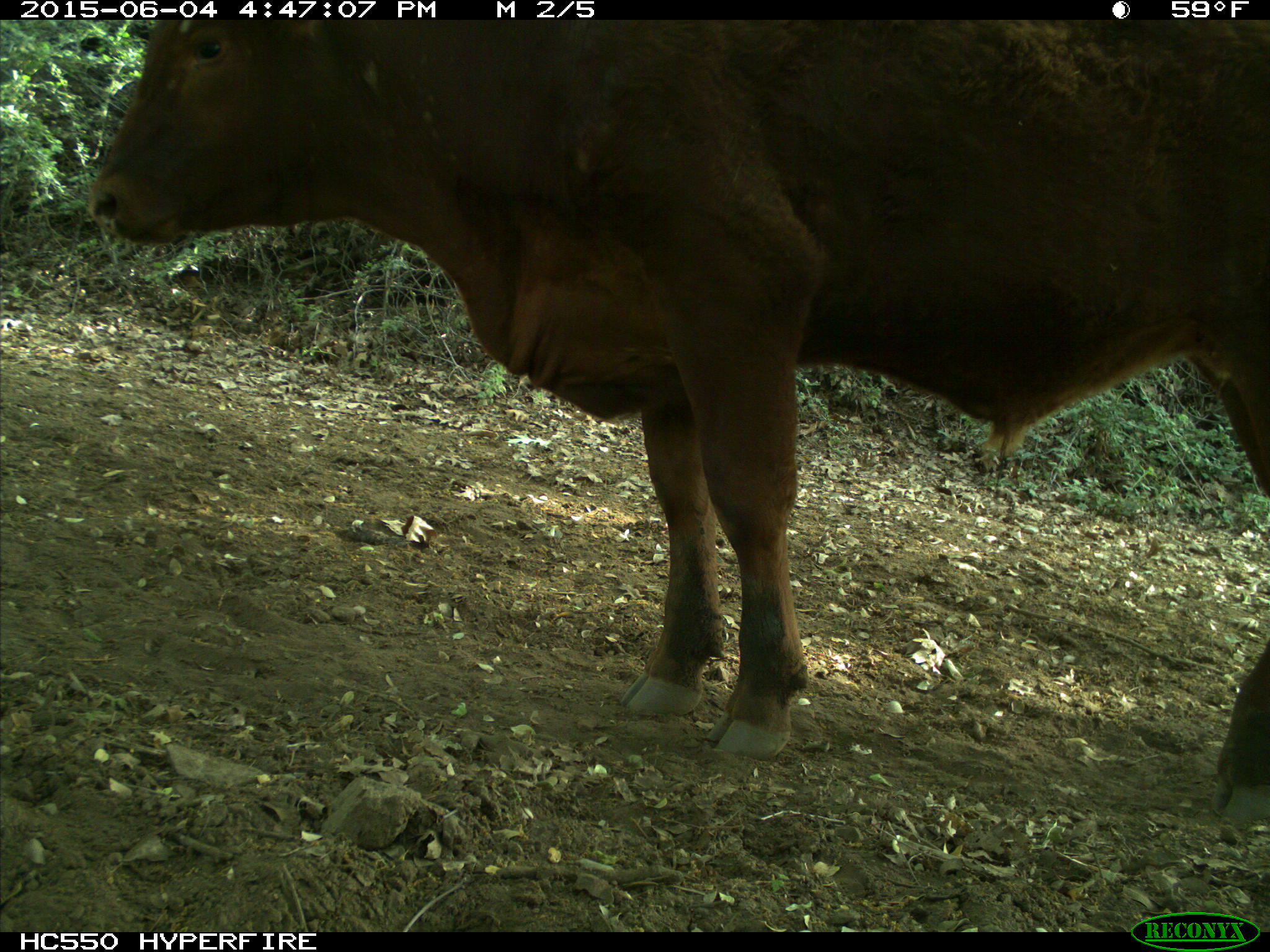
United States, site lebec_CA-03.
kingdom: Animalia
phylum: Chordata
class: Mammalia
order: Artiodactyla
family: Bovidae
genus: Bos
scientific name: Bos taurus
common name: domestic cow